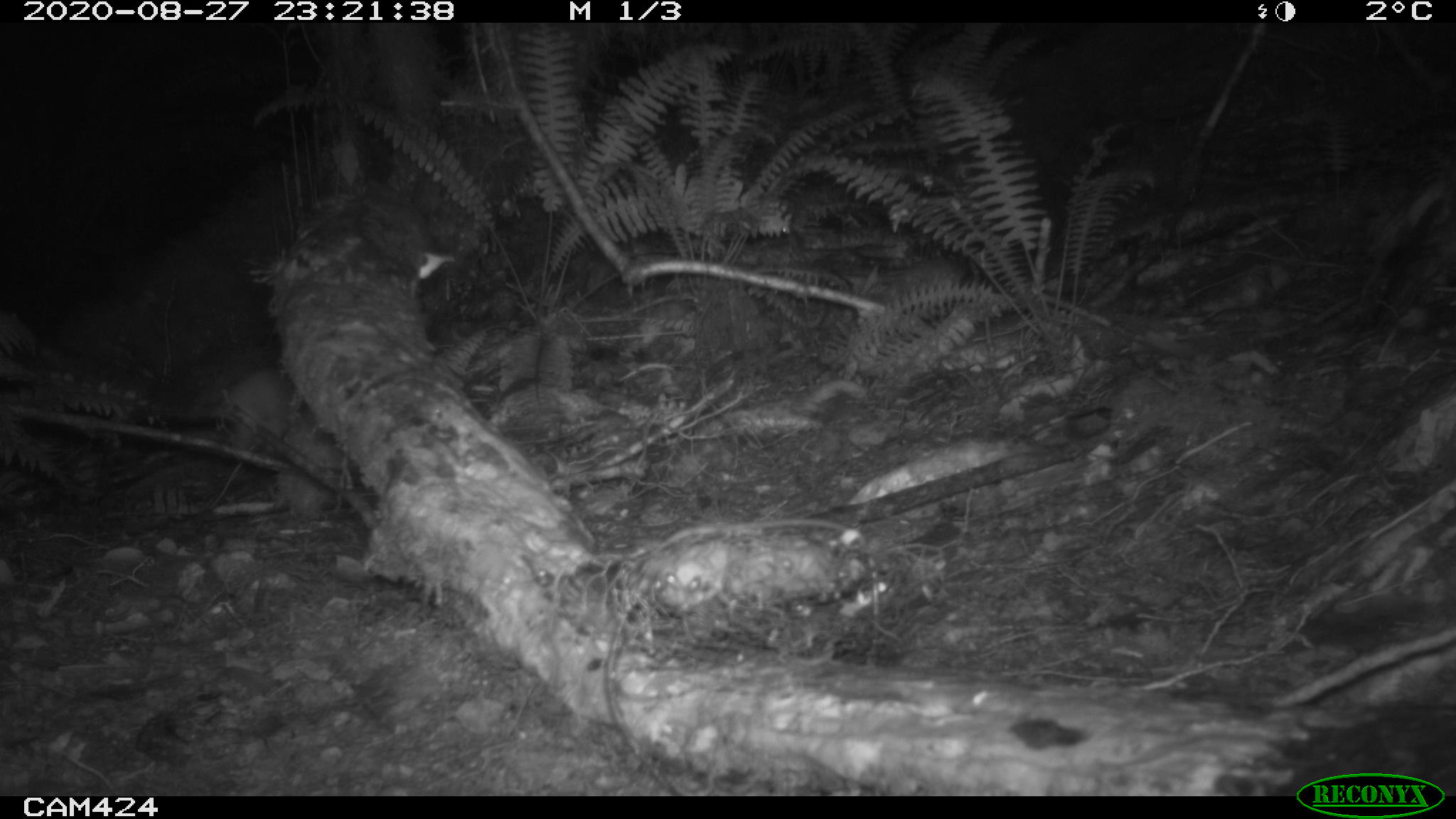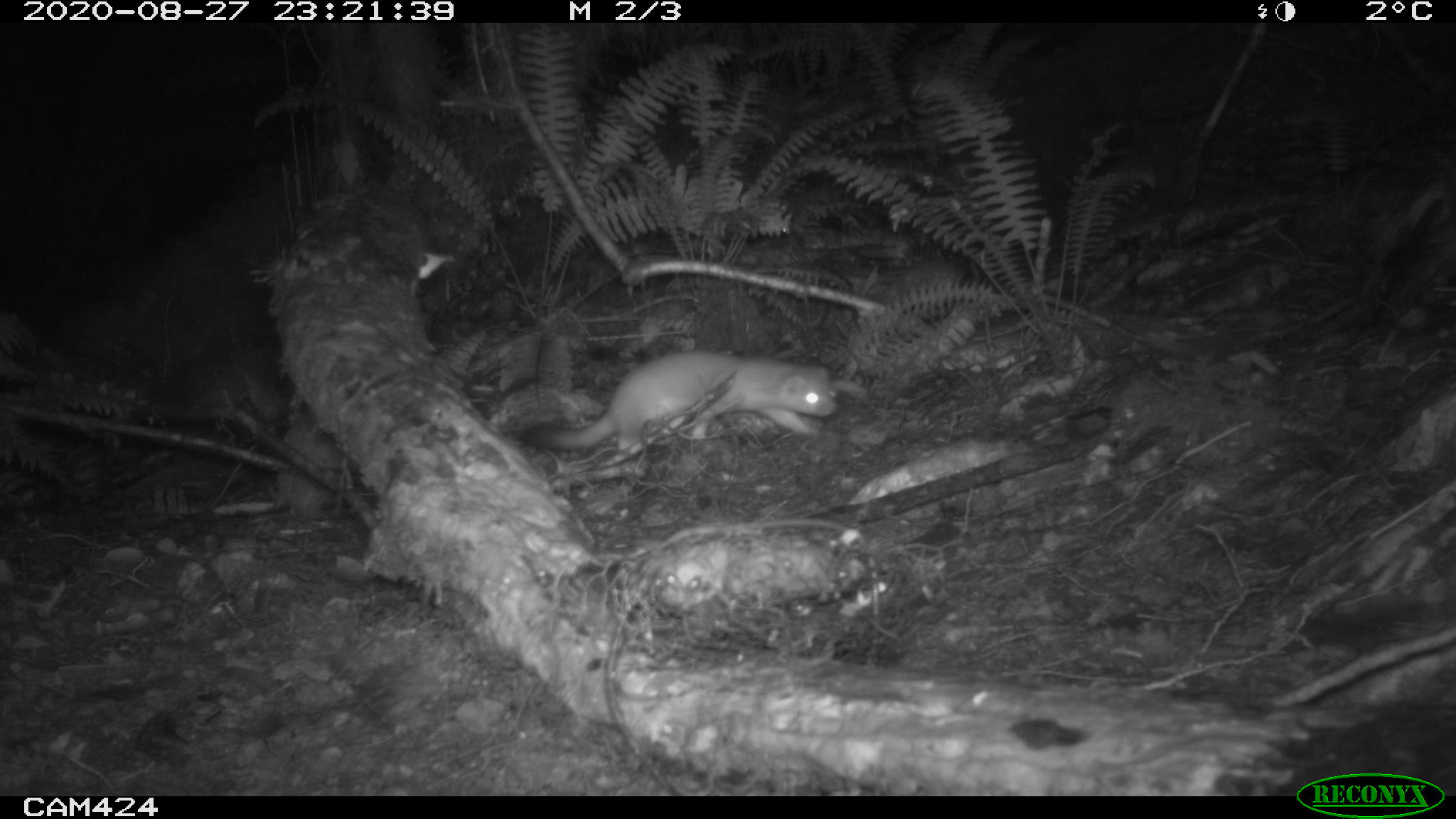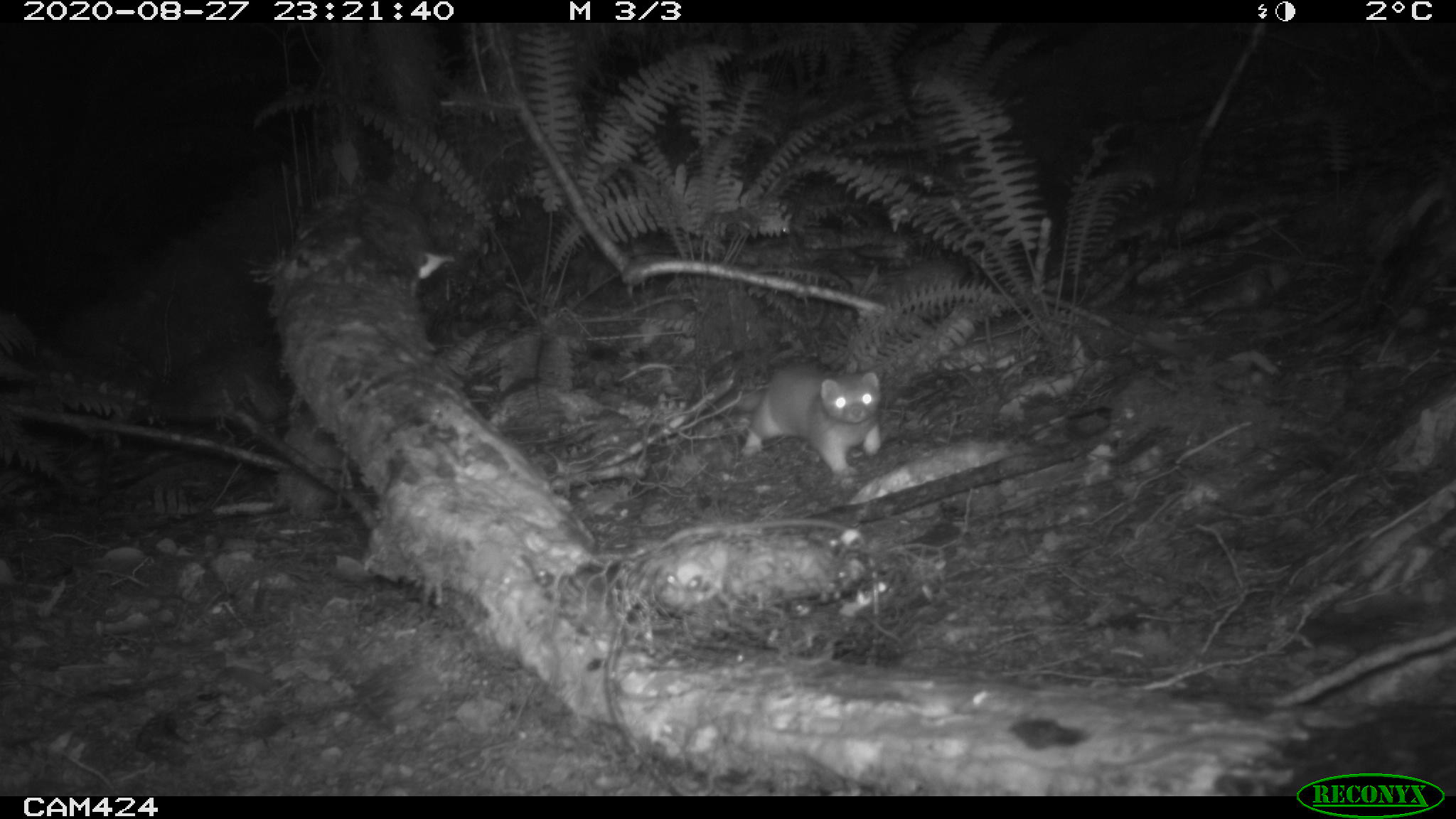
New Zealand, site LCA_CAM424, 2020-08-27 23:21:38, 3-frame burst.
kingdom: Animalia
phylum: Chordata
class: Mammalia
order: Carnivora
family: Mustelidae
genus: Mustela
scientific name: Mustela erminea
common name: stoat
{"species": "stoat (Mustela erminea)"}